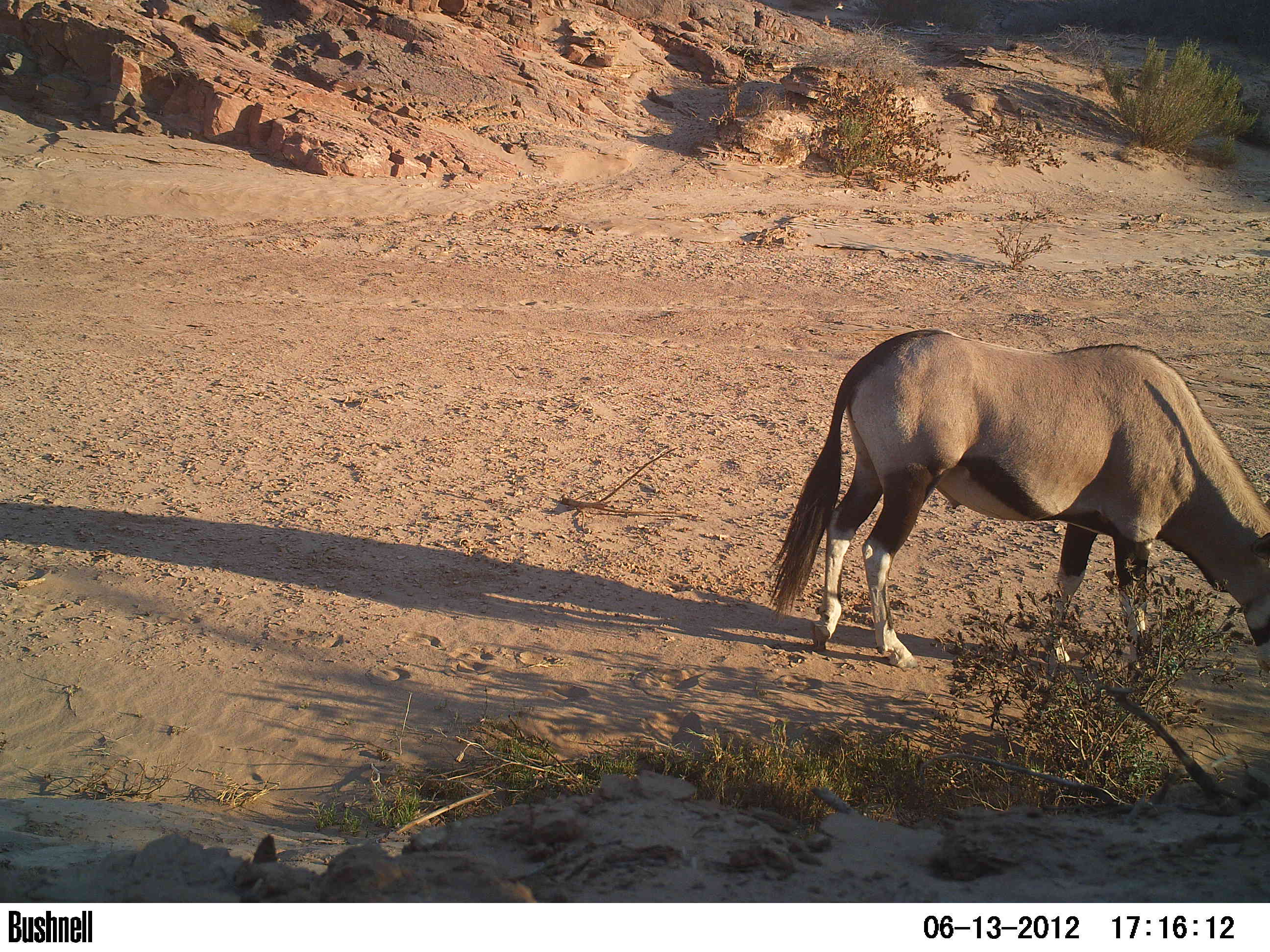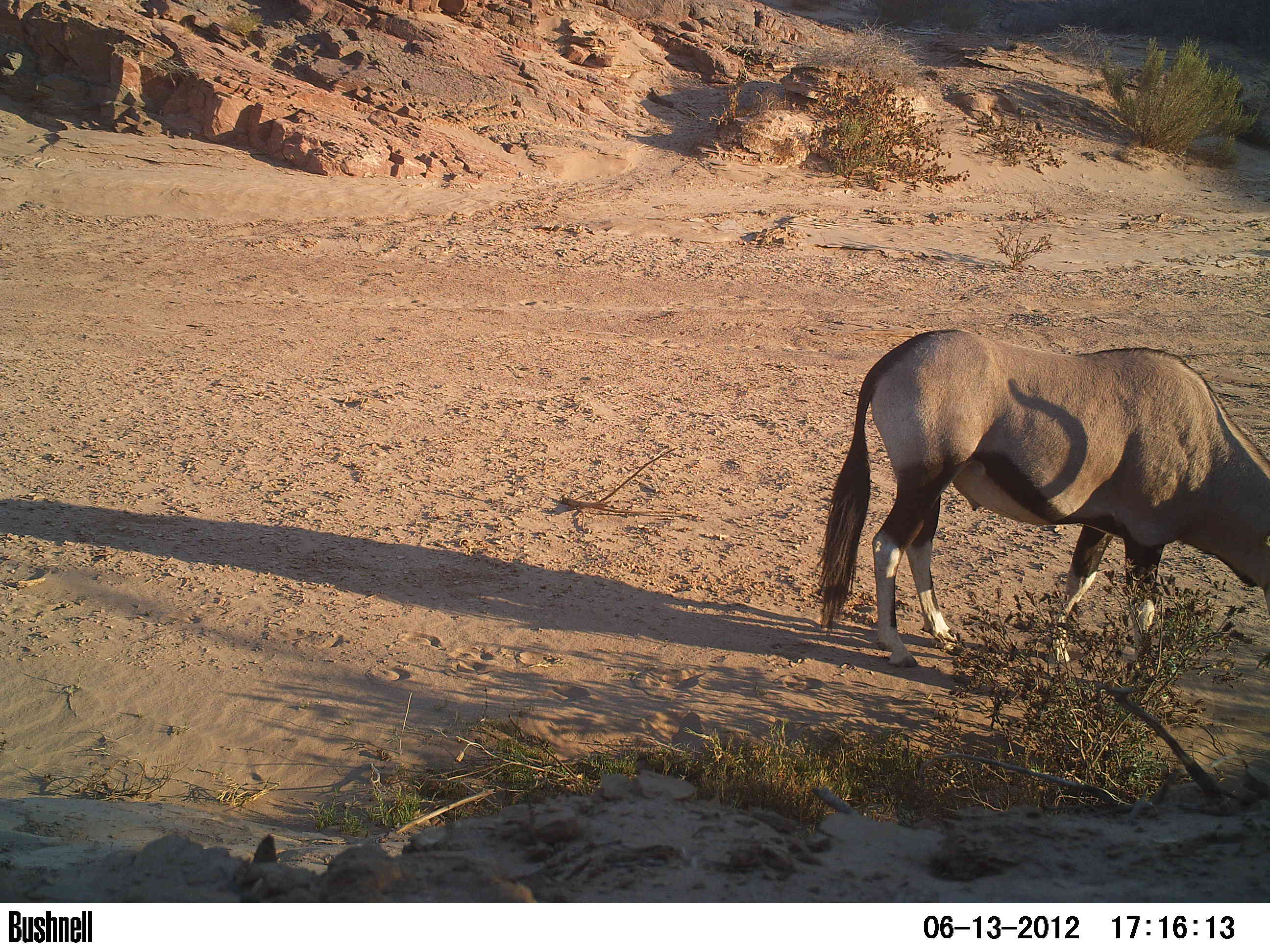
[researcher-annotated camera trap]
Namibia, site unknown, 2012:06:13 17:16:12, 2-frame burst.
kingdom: Animalia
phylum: Chordata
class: Mammalia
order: Artiodactyla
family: Bovidae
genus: Oryx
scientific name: Oryx gazella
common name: gemsbok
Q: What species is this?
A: Oryx gazella (gemsbok).